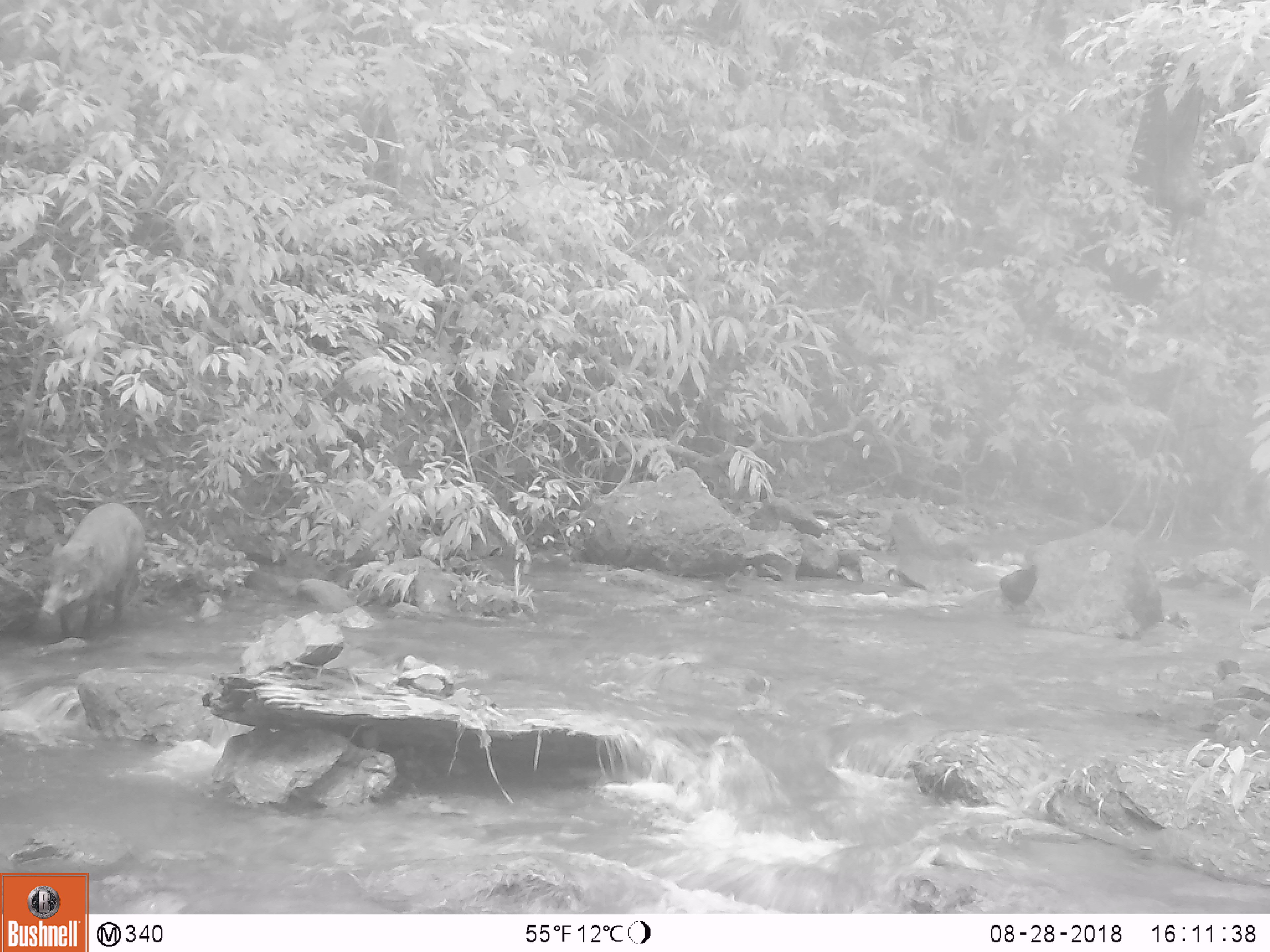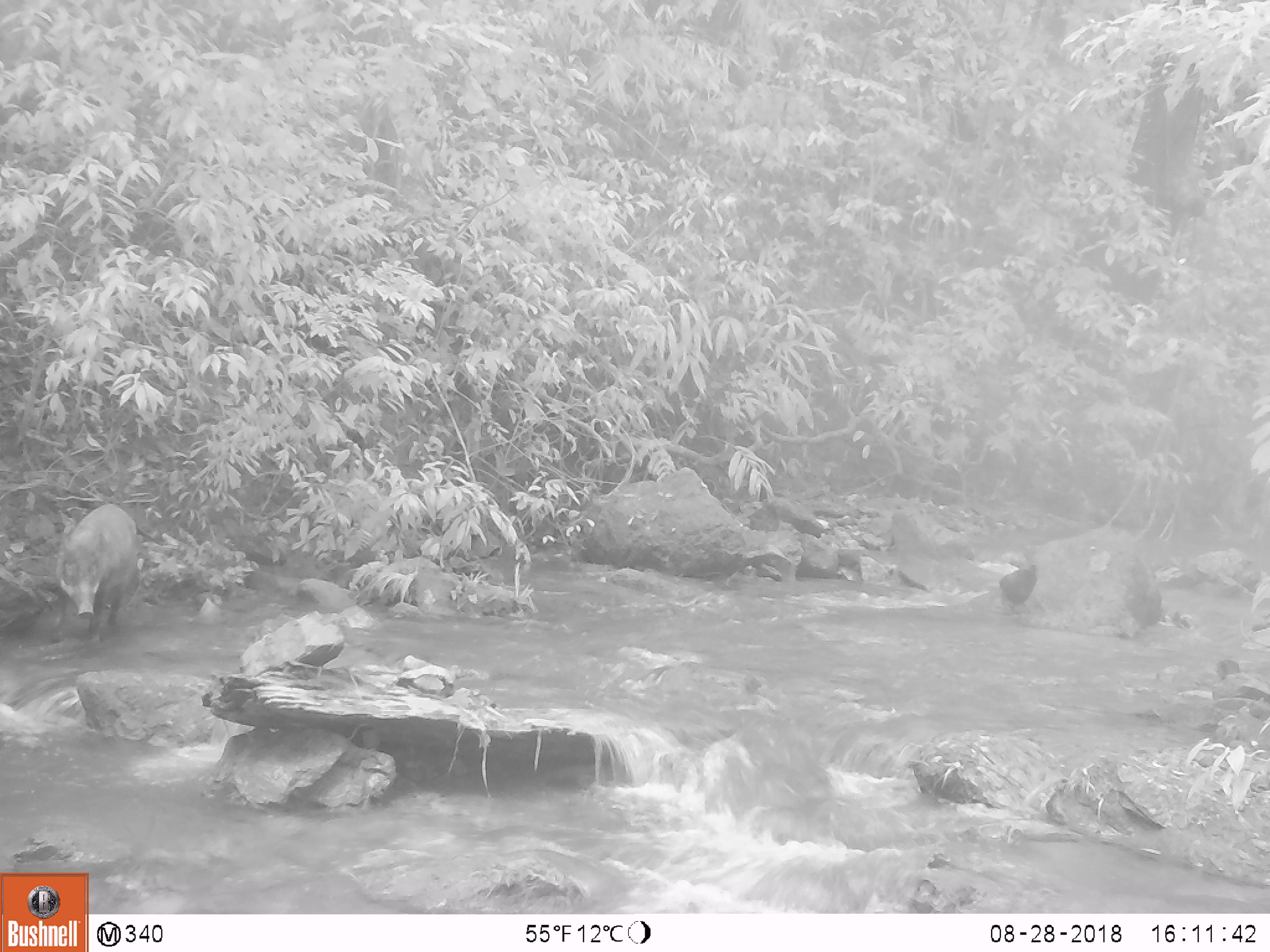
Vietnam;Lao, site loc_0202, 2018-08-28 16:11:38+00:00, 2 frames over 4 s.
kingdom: Animalia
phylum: Chordata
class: Mammalia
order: Artiodactyla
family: Suidae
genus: Sus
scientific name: Sus scrofa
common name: eurasian wild pig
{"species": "eurasian wild pig (Sus scrofa)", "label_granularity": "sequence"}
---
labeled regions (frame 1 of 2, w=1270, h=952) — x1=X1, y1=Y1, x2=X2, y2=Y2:
eurasian wild pig: x1=39, y1=503, x2=145, y2=641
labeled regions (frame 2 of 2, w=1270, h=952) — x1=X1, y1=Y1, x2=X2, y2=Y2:
eurasian wild pig: x1=51, y1=502, x2=136, y2=644; x1=1123, y1=560, x2=1163, y2=629; x1=999, y1=564, x2=1038, y2=618